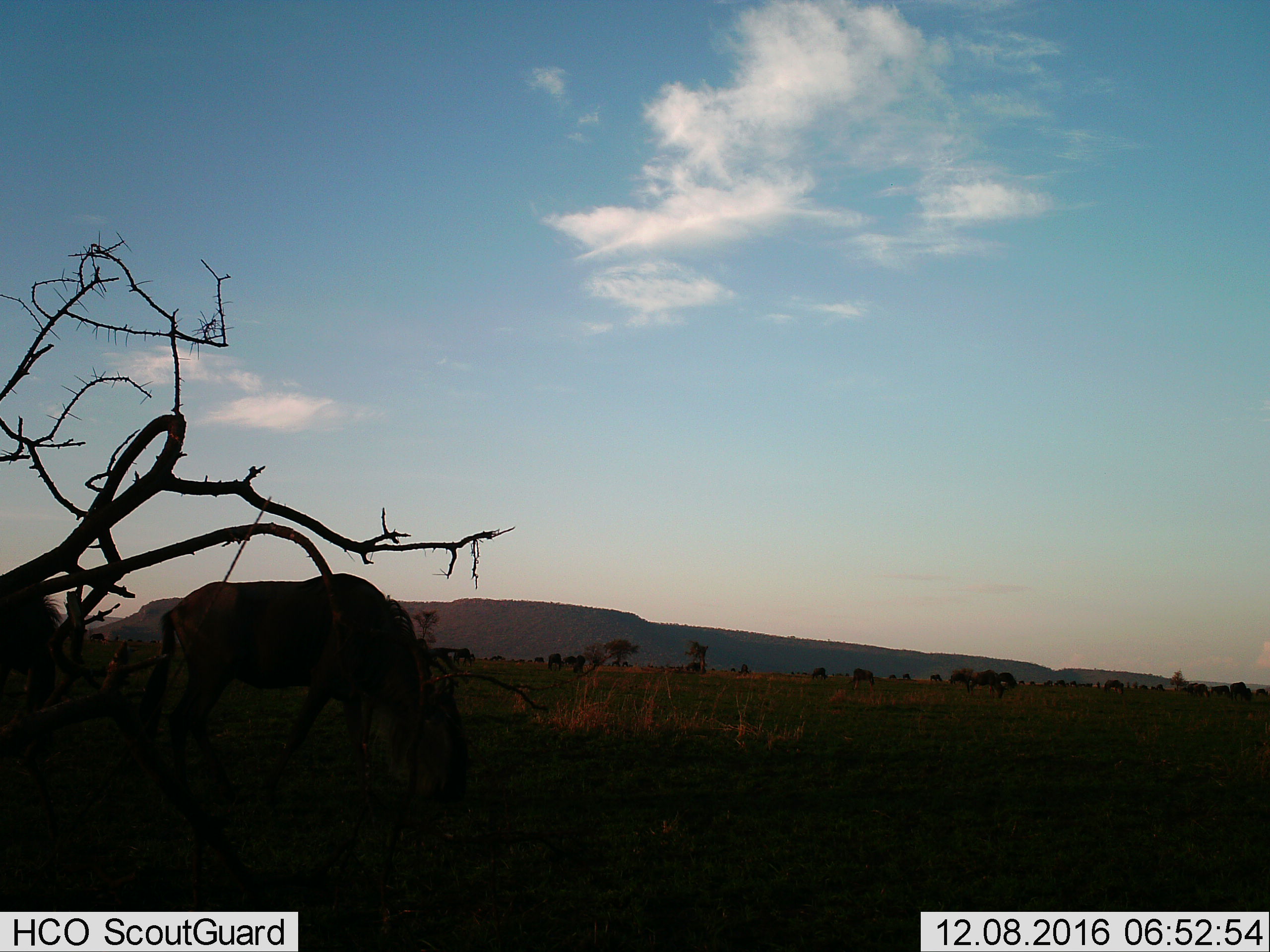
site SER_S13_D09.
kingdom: Animalia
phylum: Chordata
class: Mammalia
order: Artiodactyla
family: Bovidae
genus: Connochaetes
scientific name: Connochaetes taurinus taurinus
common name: blue wildebeest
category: wildebeestblue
Wildebeestblue (blue wildebeest) (Connochaetes taurinus taurinus), count 11-50. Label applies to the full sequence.